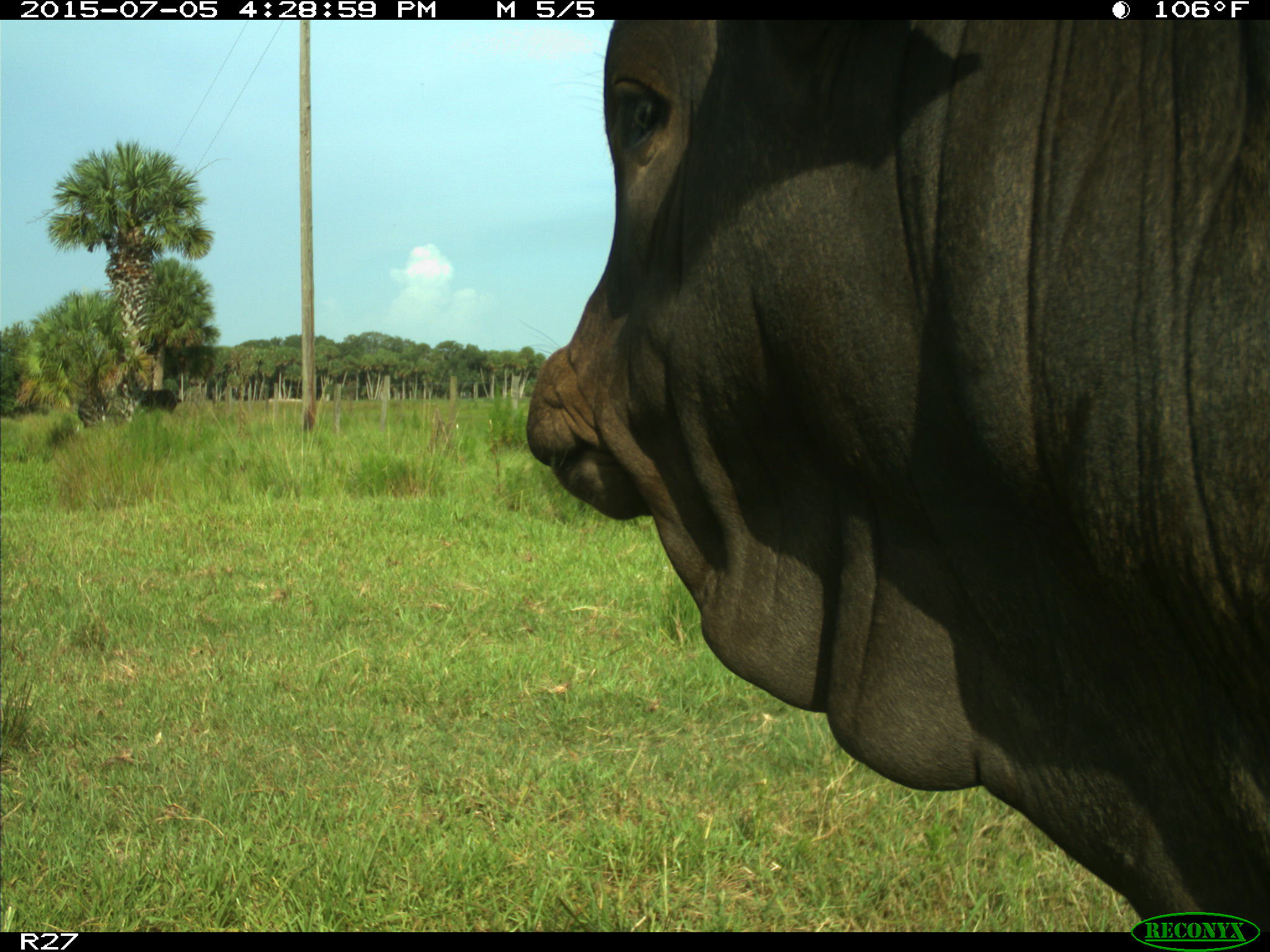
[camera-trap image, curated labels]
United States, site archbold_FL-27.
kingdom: Animalia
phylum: Chordata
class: Mammalia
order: Artiodactyla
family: Bovidae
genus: Bos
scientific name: Bos taurus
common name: domestic cow